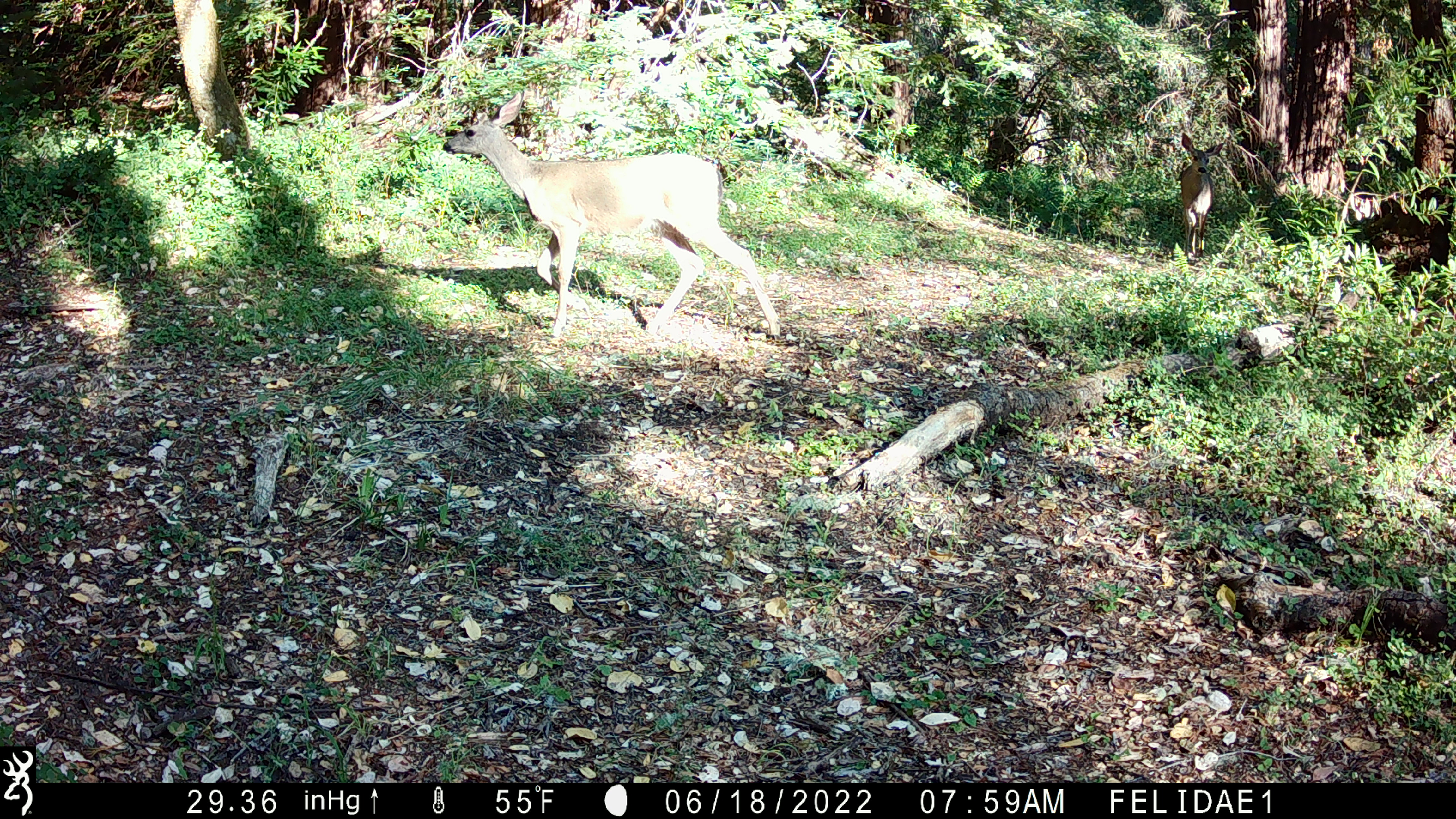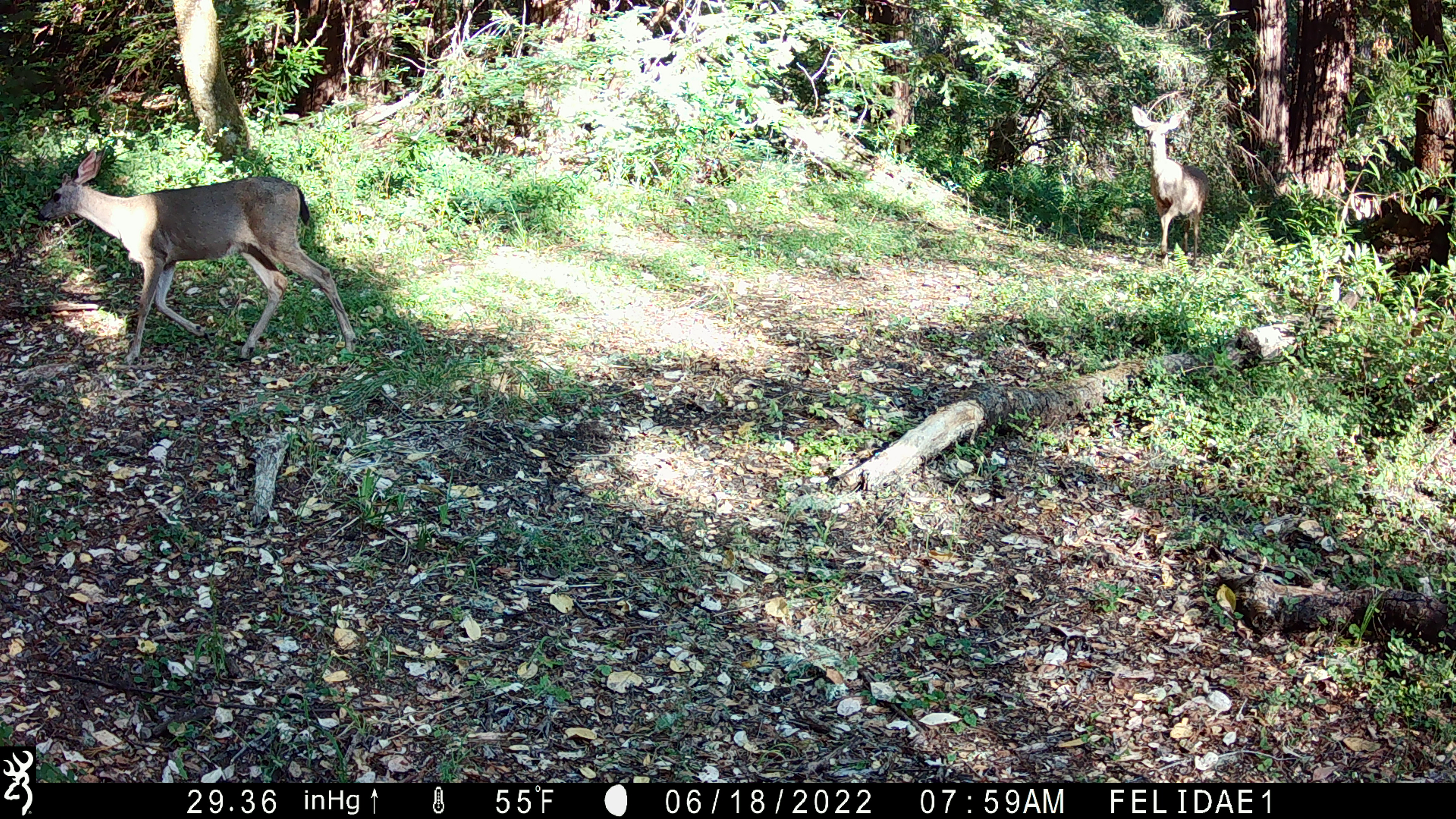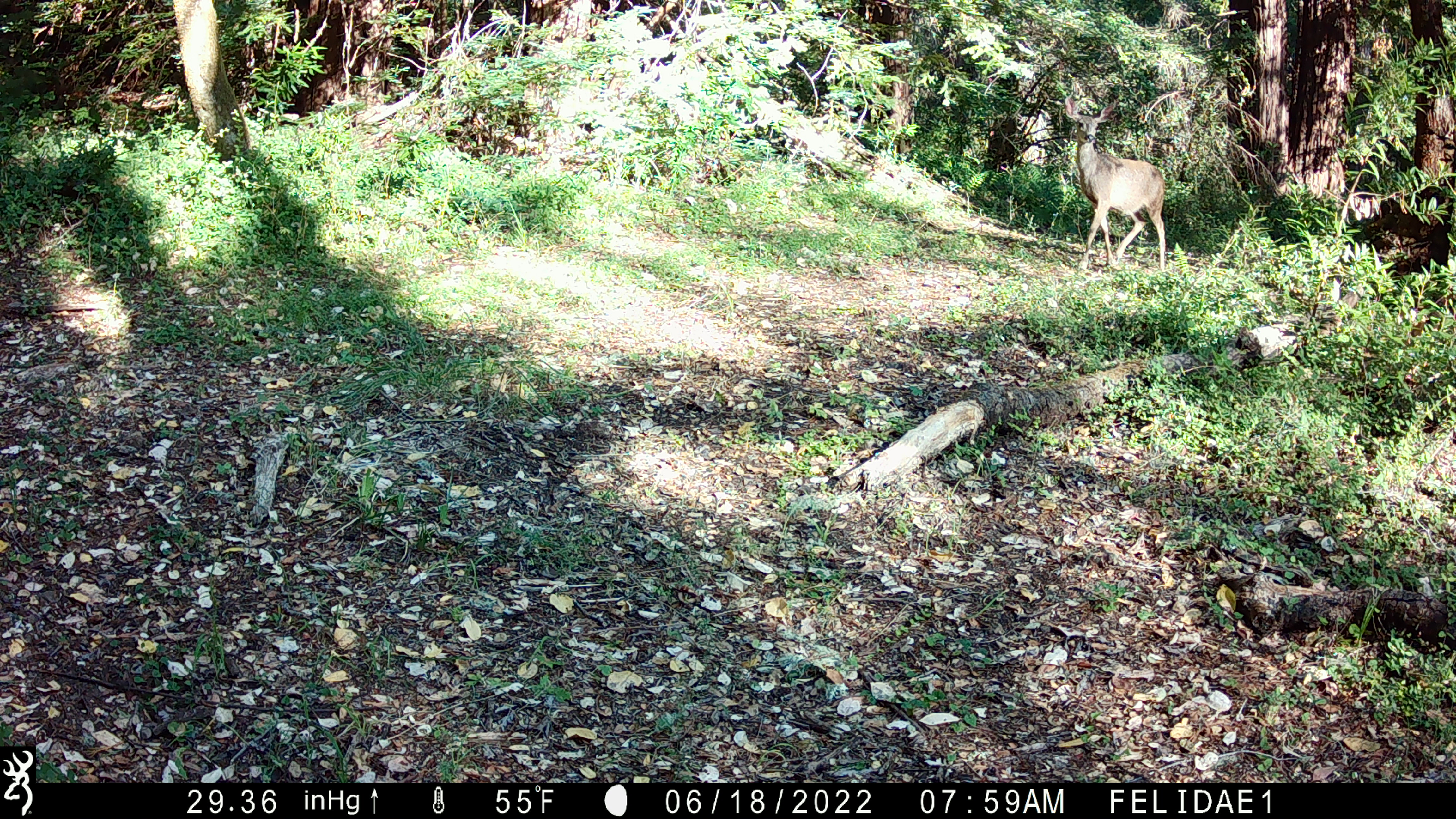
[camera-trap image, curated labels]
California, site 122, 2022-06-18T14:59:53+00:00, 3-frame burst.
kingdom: Animalia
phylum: Chordata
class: Mammalia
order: Artiodactyla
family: Cervidae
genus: Odocoileus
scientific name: Odocoileus hemionus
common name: mule deer